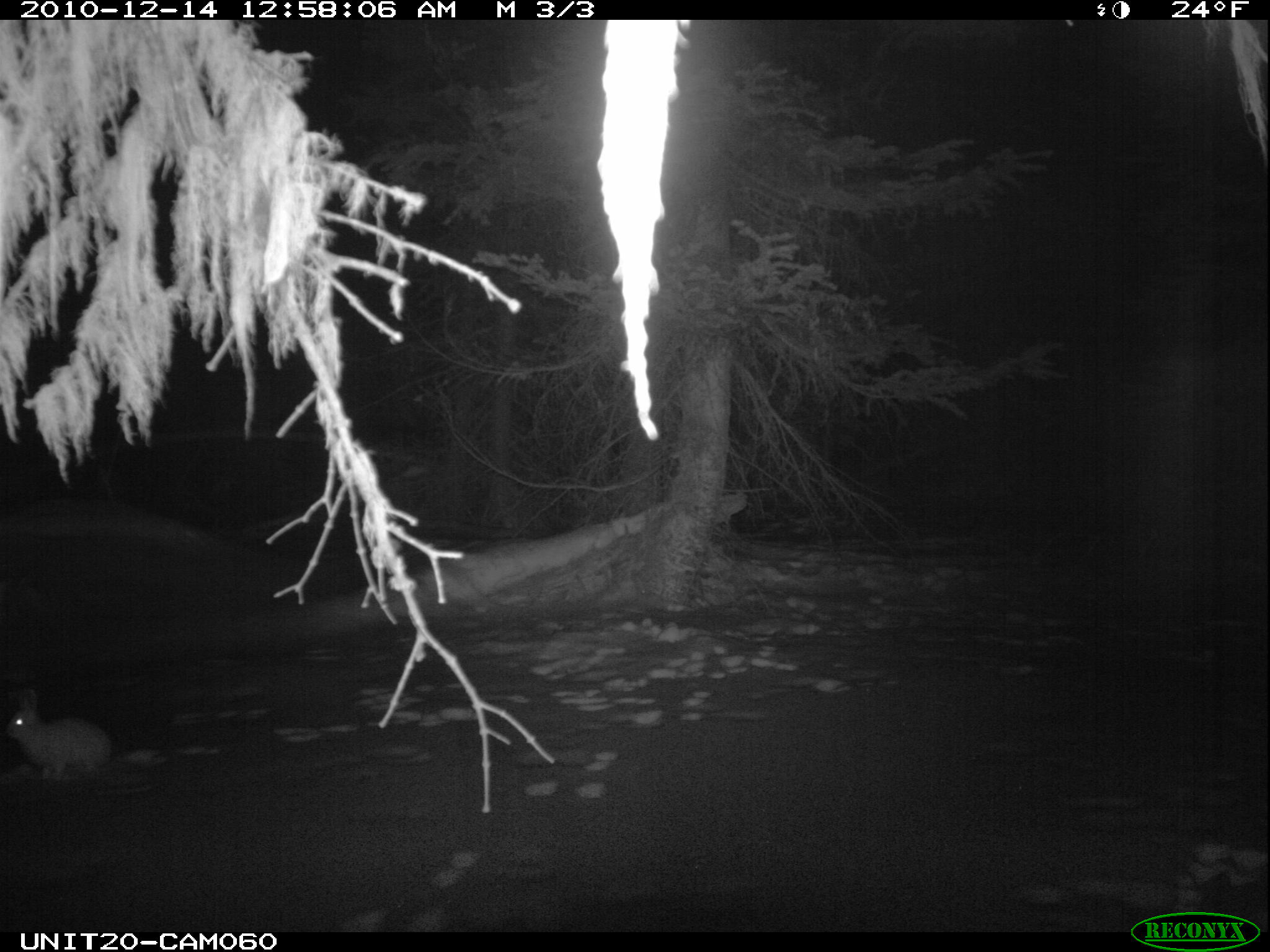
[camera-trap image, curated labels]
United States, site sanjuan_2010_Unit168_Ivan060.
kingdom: Animalia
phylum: Chordata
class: Mammalia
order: Lagomorpha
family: Leporidae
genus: Lepus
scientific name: Lepus americanus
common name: snowshoe hare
Lepus americanus (snowshoe hare).